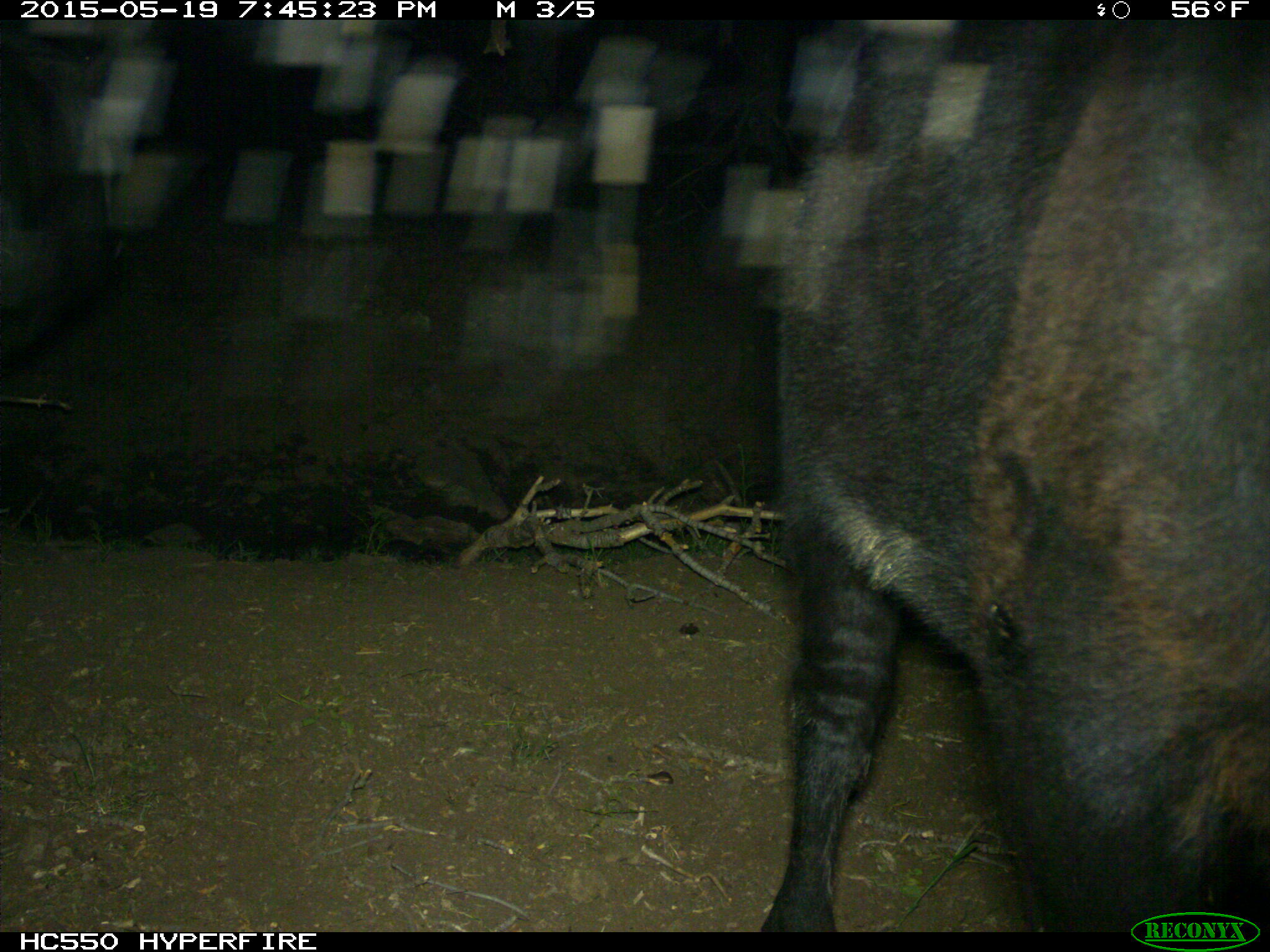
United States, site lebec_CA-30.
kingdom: Animalia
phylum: Chordata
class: Mammalia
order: Artiodactyla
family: Bovidae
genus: Bos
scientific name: Bos taurus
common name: domestic cow